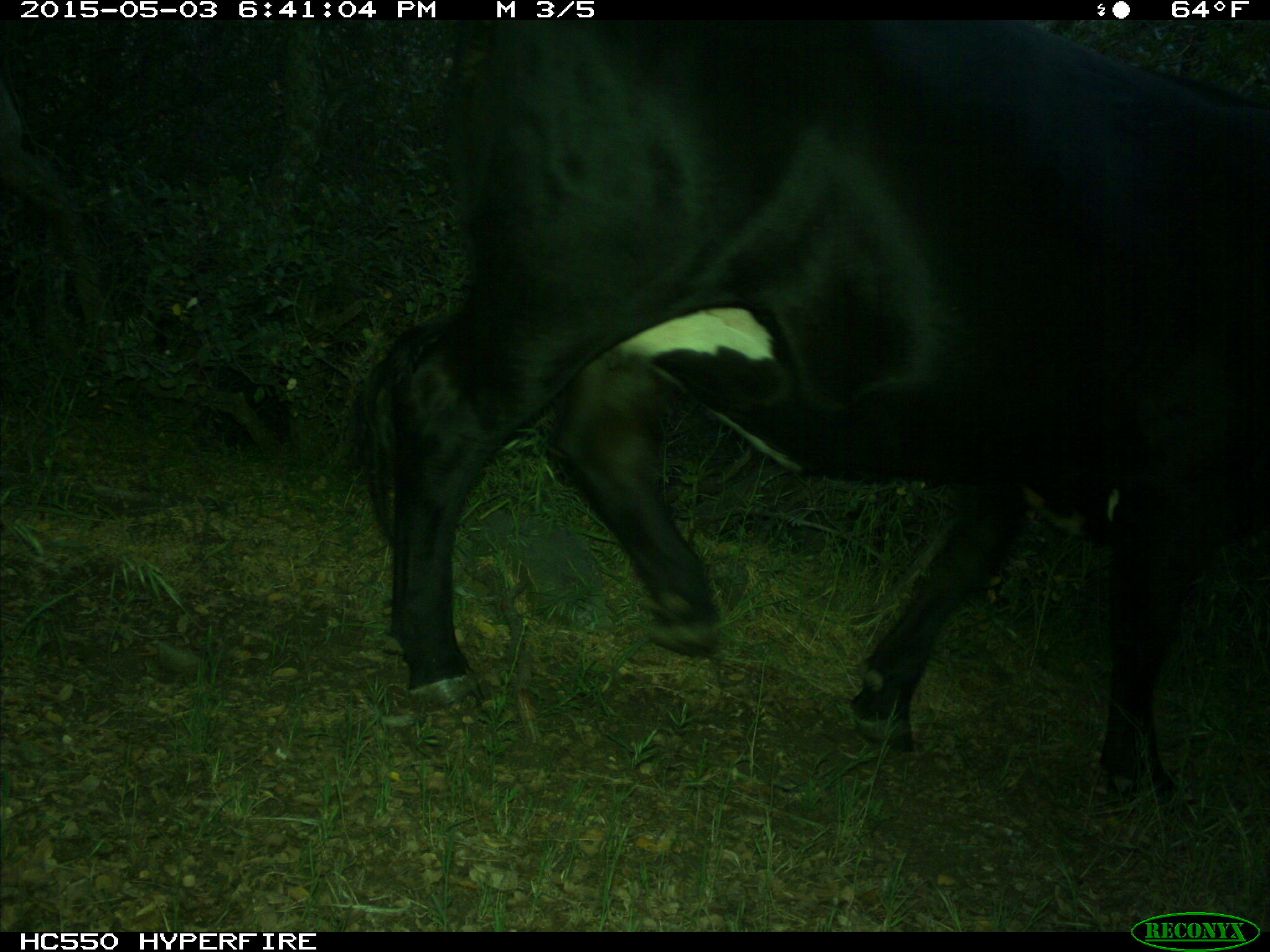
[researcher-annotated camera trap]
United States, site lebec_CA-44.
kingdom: Animalia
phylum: Chordata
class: Mammalia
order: Artiodactyla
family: Bovidae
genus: Bos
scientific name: Bos taurus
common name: domestic cow